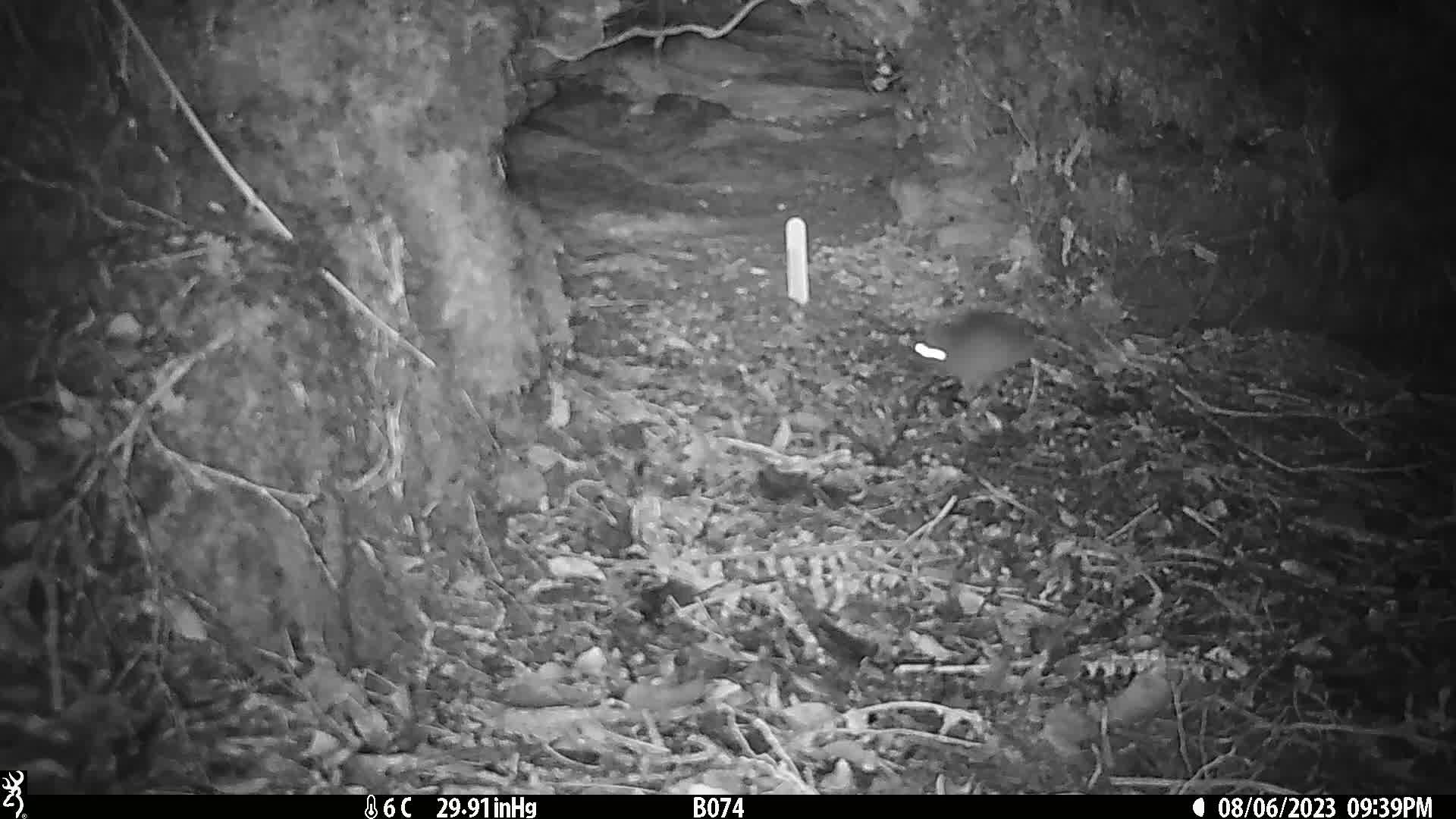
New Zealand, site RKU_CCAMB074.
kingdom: Animalia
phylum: Chordata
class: Mammalia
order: Rodentia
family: Muridae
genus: Rattus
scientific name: Rattus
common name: rat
Rat (Rattus).